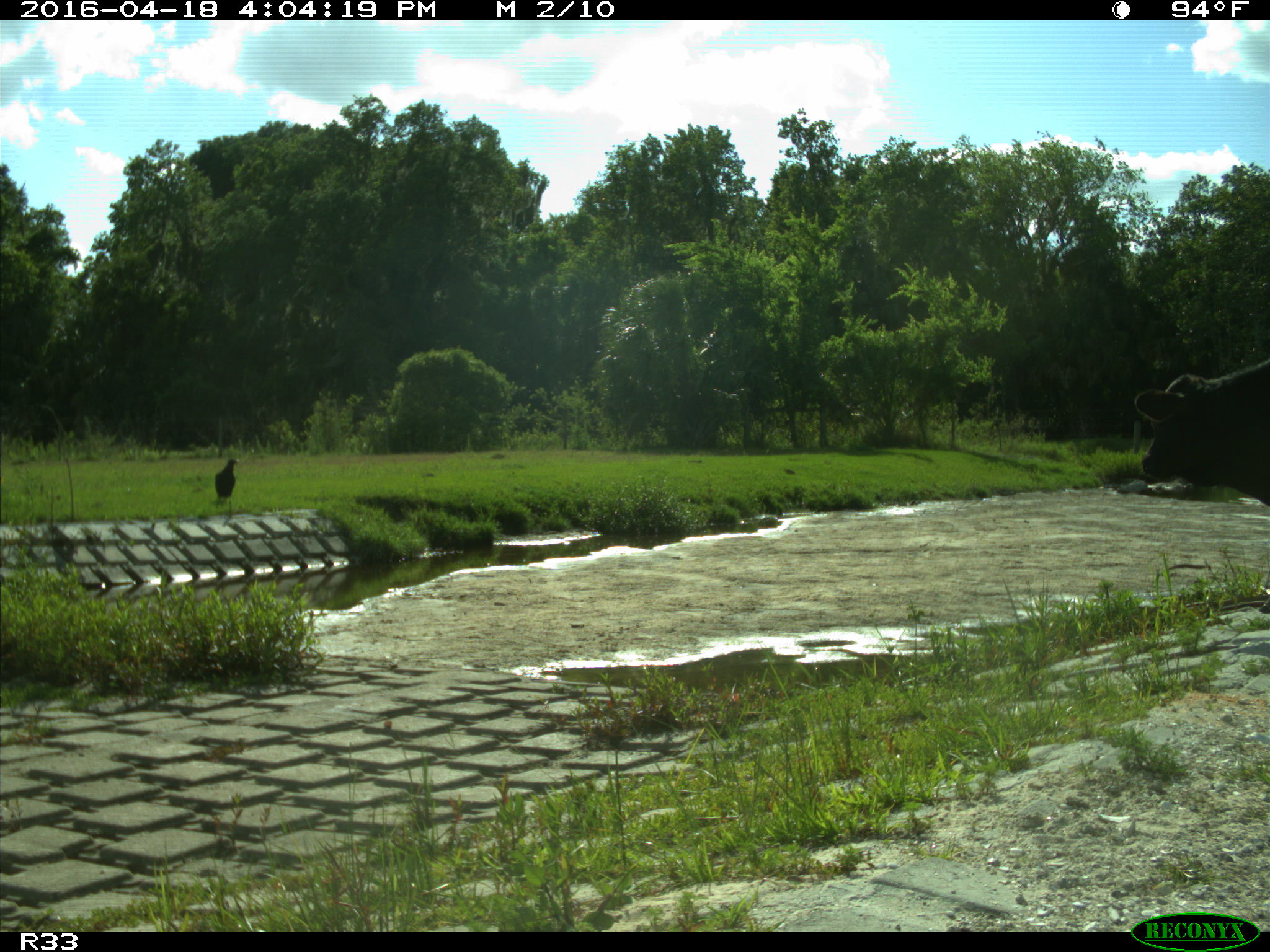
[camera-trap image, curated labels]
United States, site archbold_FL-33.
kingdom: Animalia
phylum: Chordata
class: Mammalia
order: Artiodactyla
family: Bovidae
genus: Bos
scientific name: Bos taurus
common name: domestic cow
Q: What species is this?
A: Bos taurus (domestic cow).